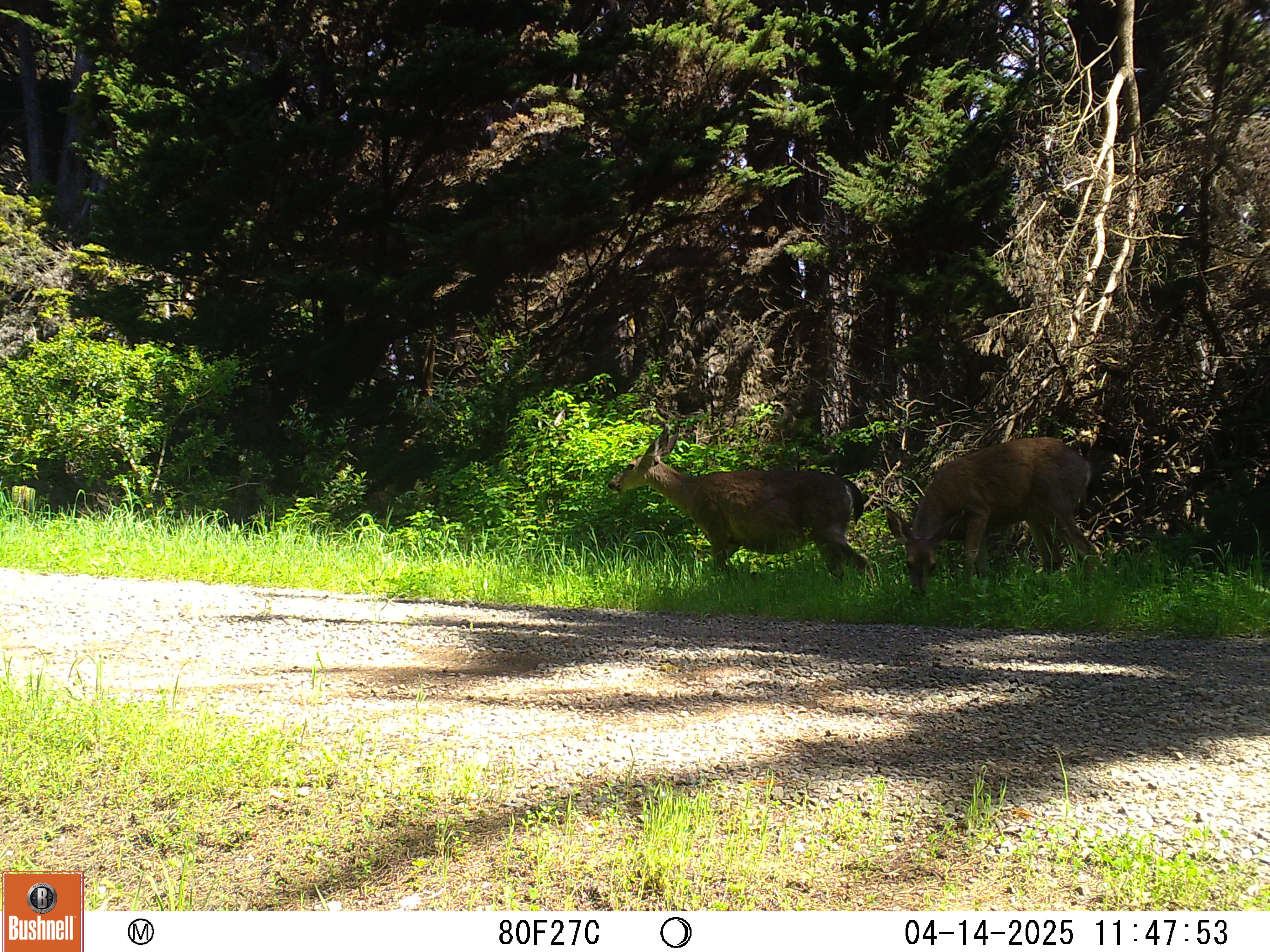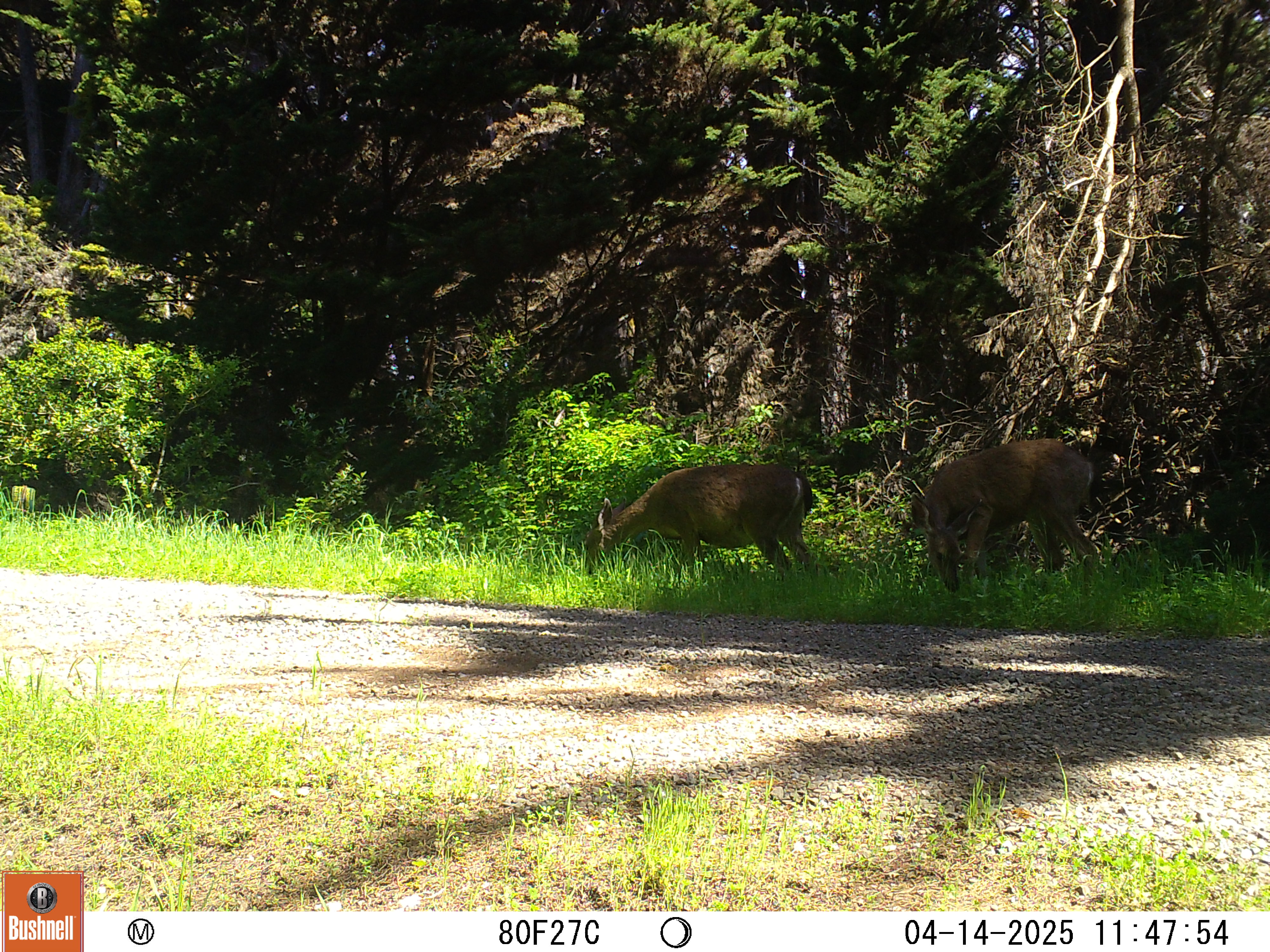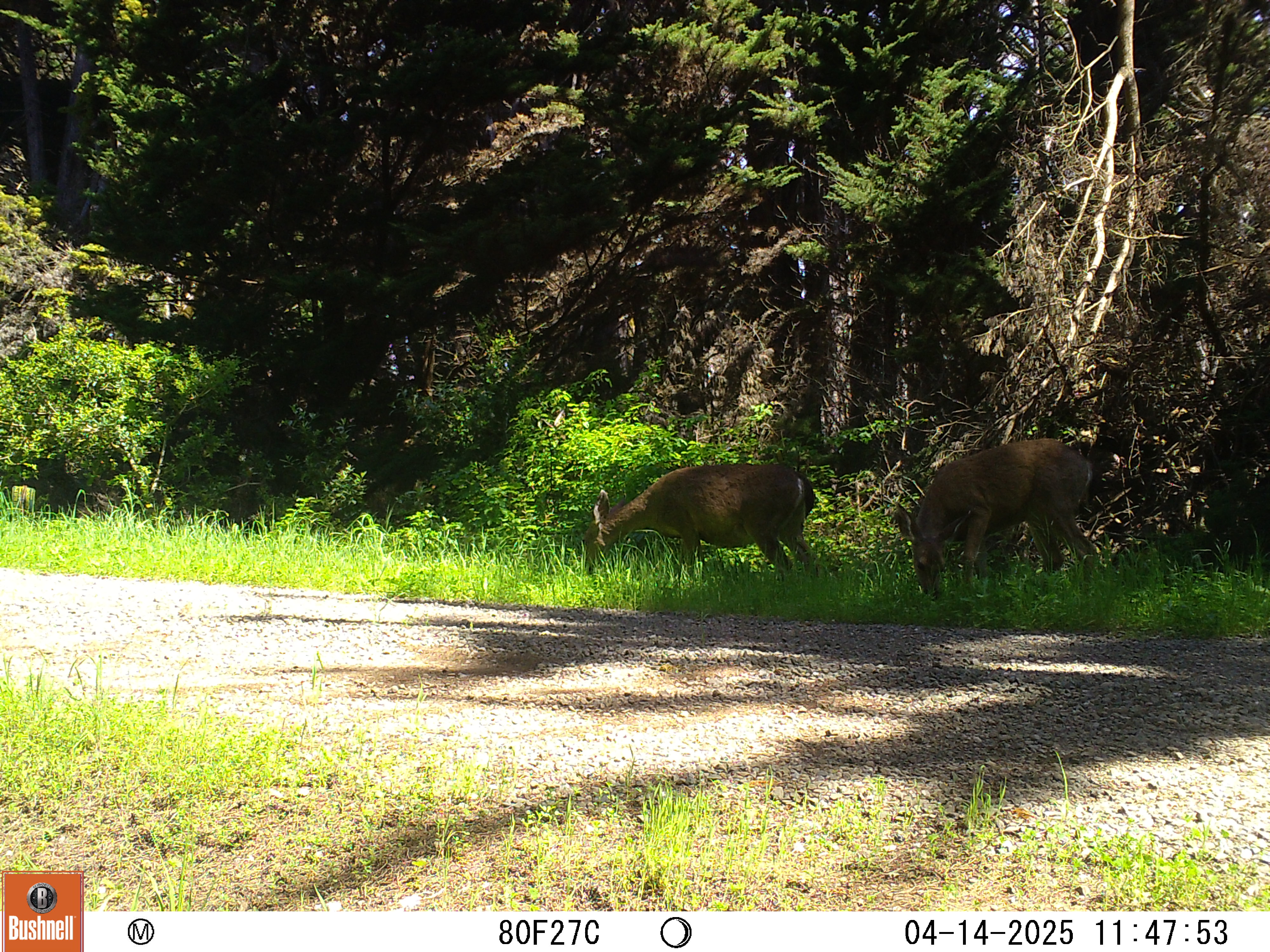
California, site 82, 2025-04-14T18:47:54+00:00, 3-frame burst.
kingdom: Animalia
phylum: Chordata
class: Mammalia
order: Artiodactyla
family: Cervidae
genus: Odocoileus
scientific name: Odocoileus hemionus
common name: mule deer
Mule deer (Odocoileus hemionus).